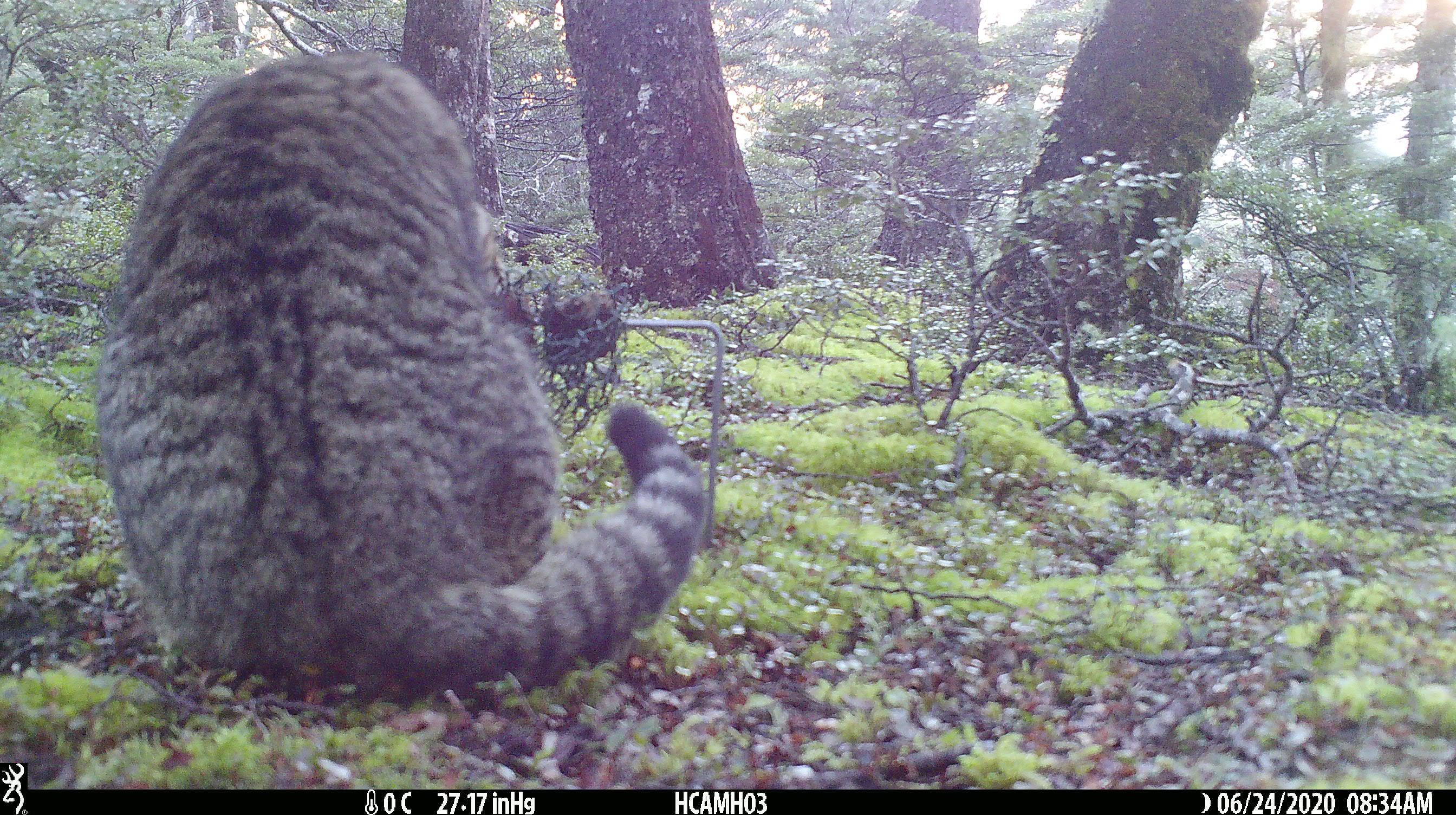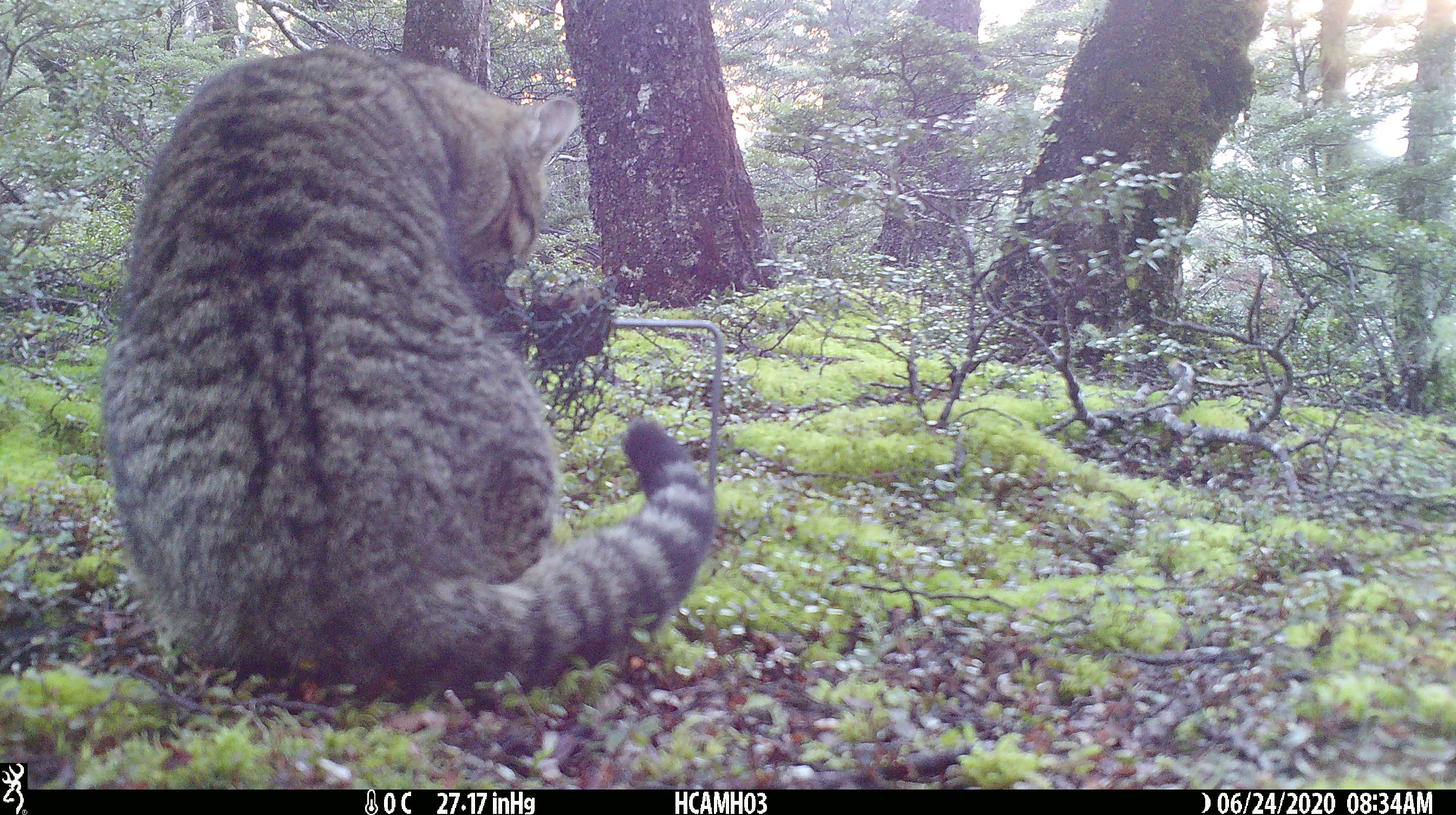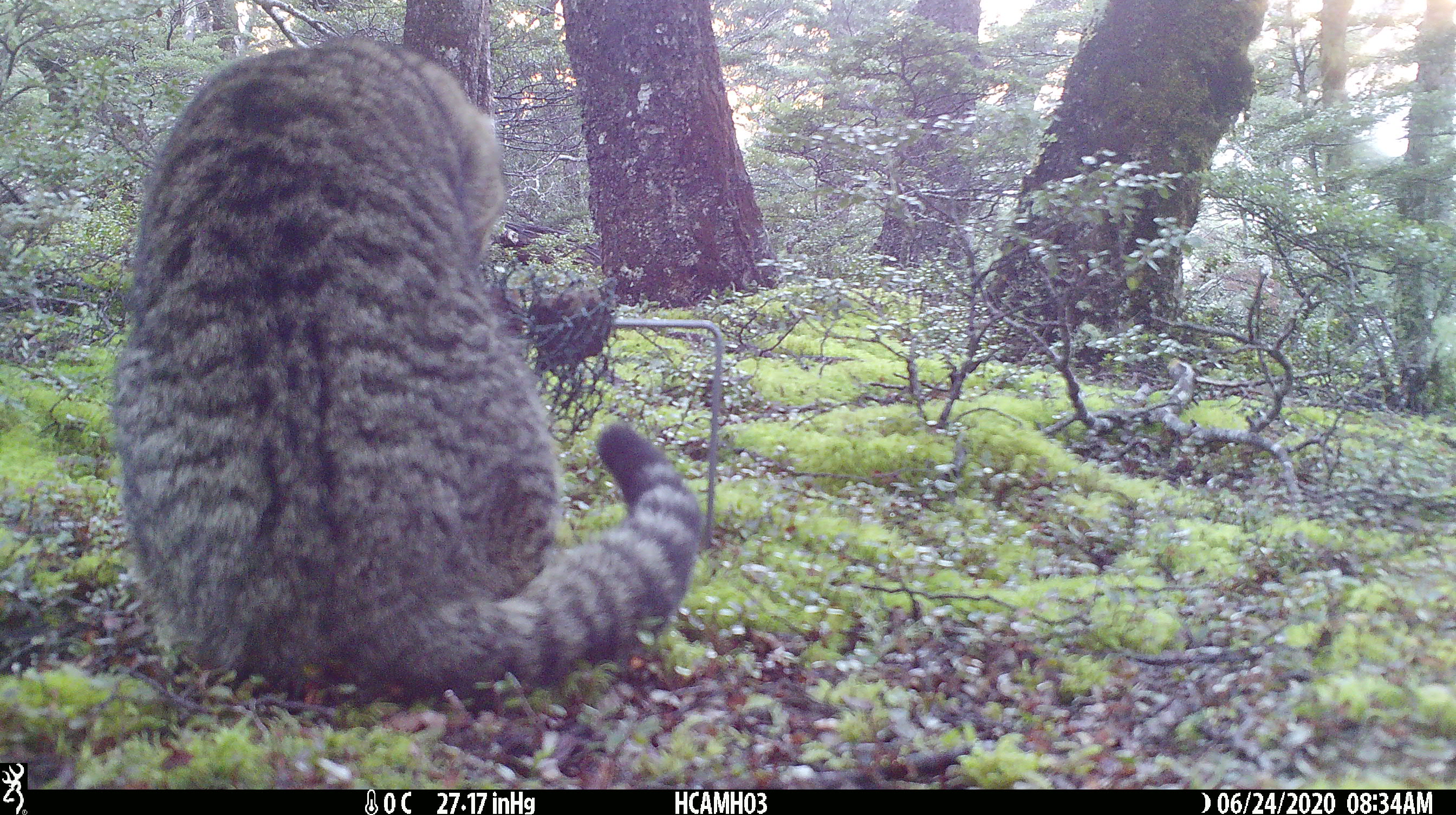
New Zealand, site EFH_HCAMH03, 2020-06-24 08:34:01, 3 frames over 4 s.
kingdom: Animalia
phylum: Chordata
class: Mammalia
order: Carnivora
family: Felidae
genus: Felis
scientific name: Felis catus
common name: domestic cat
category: cat